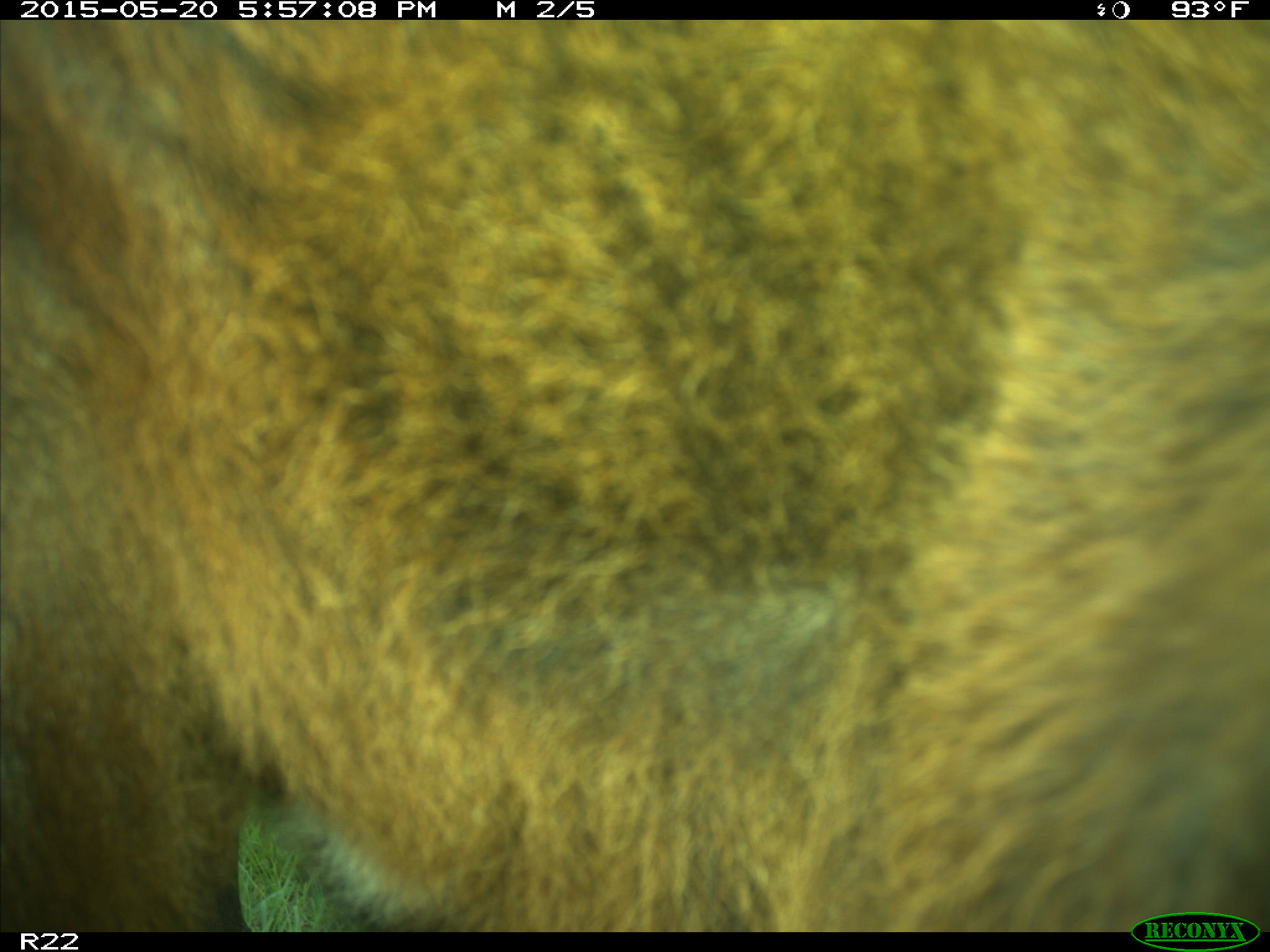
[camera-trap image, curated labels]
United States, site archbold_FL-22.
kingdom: Animalia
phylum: Chordata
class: Mammalia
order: Artiodactyla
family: Bovidae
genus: Bos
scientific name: Bos taurus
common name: domestic cow